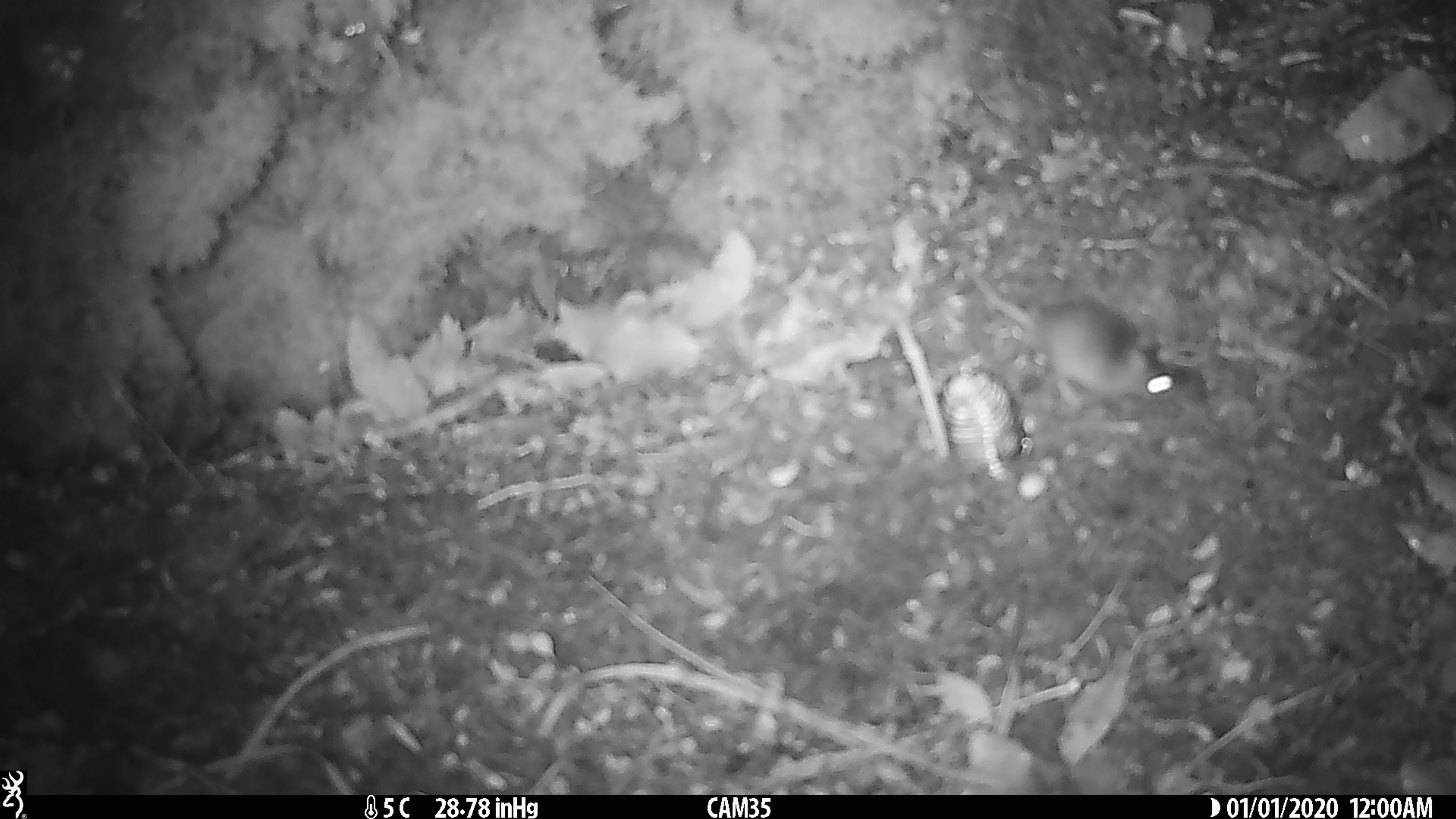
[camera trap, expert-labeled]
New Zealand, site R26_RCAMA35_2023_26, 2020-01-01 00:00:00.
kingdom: Animalia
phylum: Chordata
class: Mammalia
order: Rodentia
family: Muridae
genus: Mus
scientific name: Mus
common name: mouse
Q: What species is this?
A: Mouse (Mus).